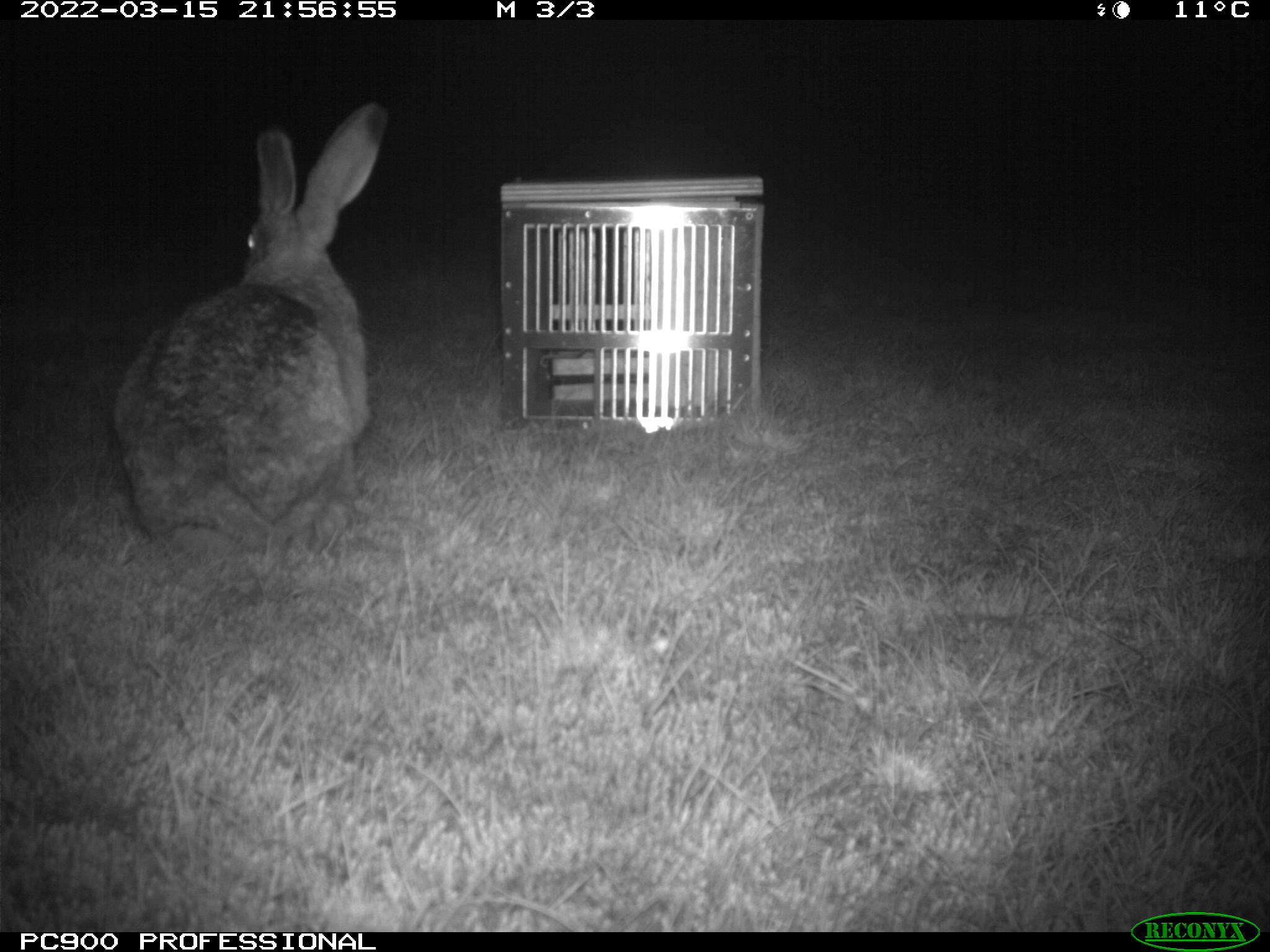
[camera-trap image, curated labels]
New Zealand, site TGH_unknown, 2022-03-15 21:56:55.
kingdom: Animalia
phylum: Chordata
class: Mammalia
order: Lagomorpha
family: Leporidae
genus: Lepus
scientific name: Lepus europaeus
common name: brown hare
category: hare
Hare (brown hare) (Lepus europaeus).